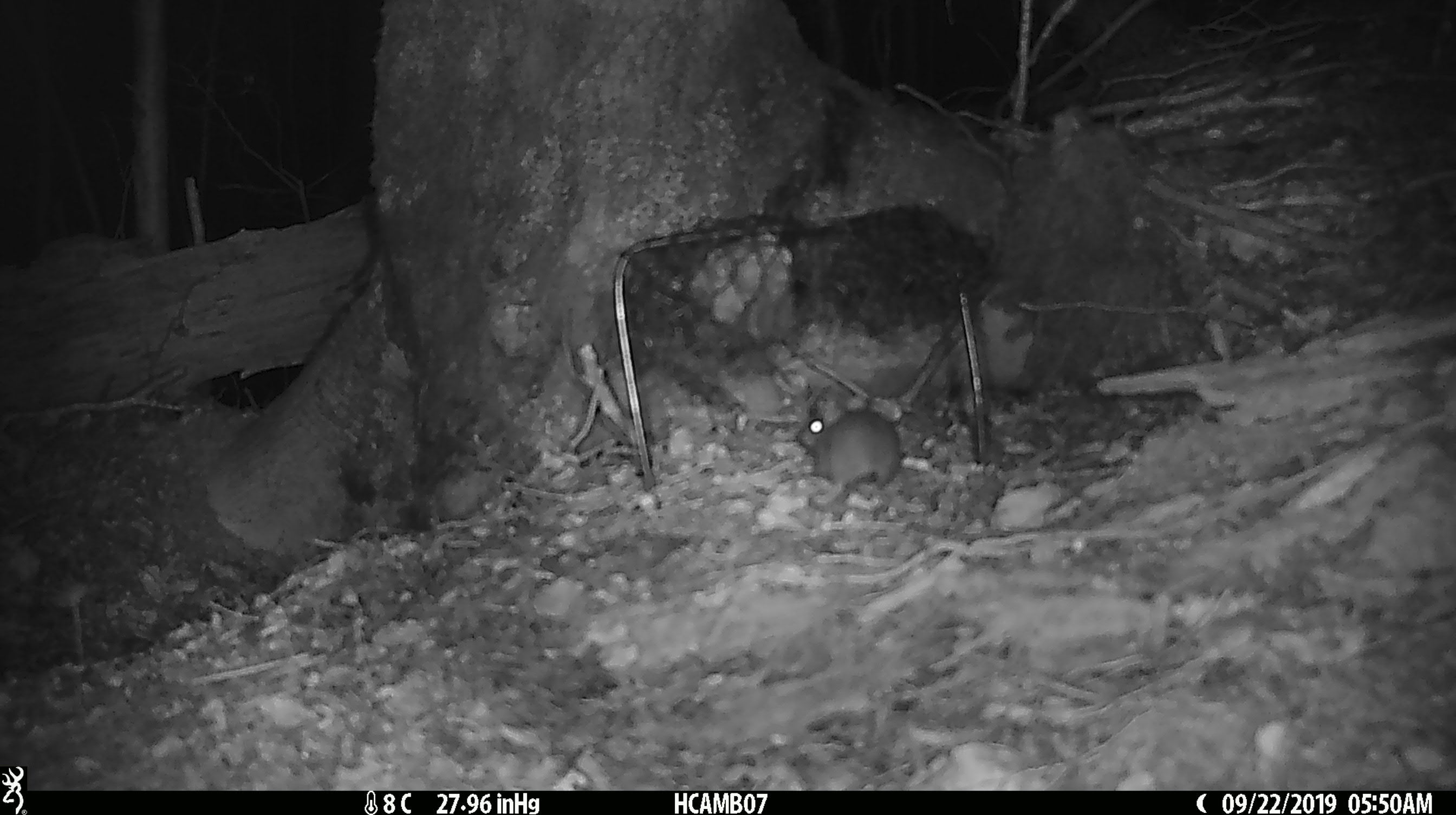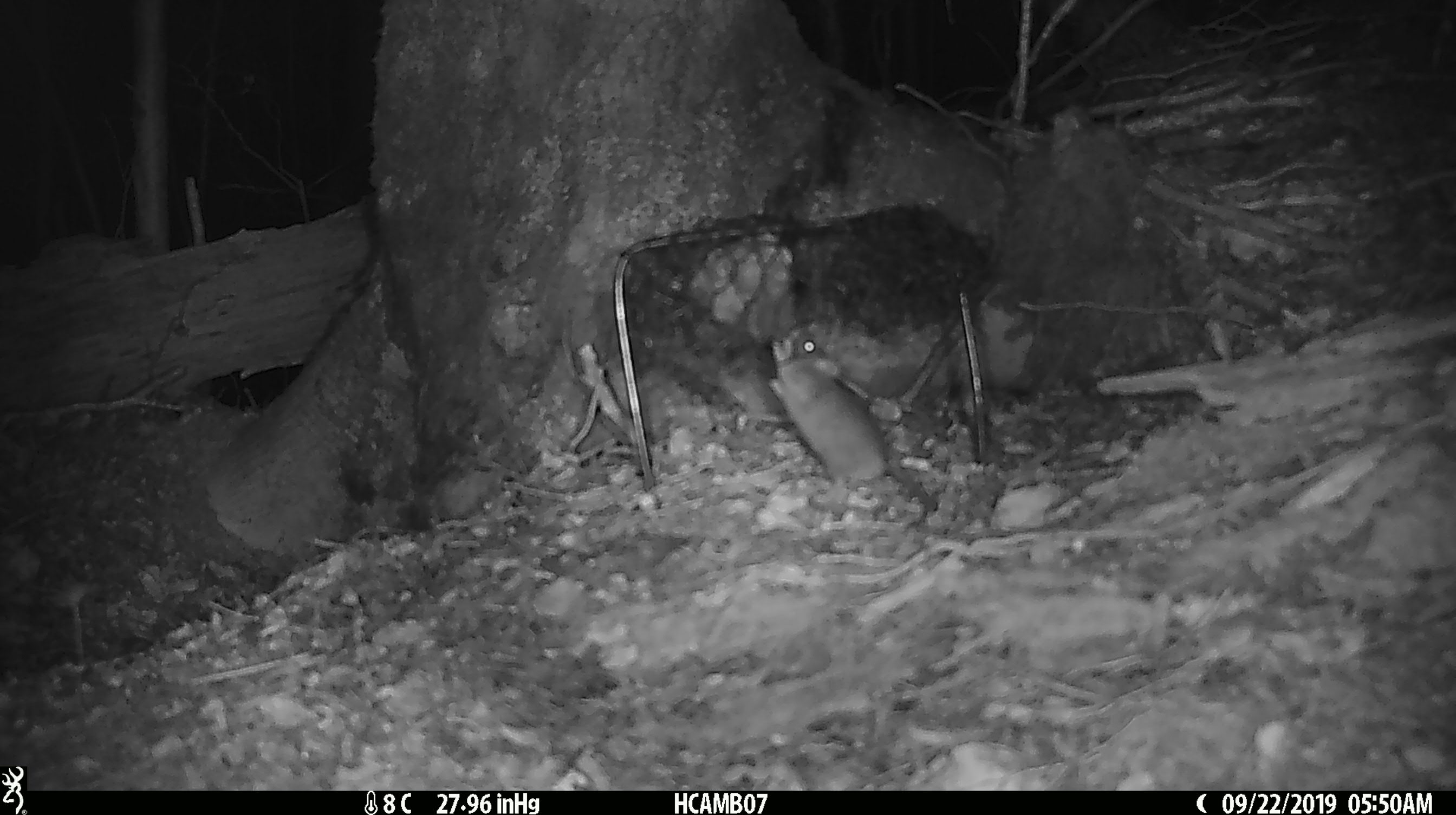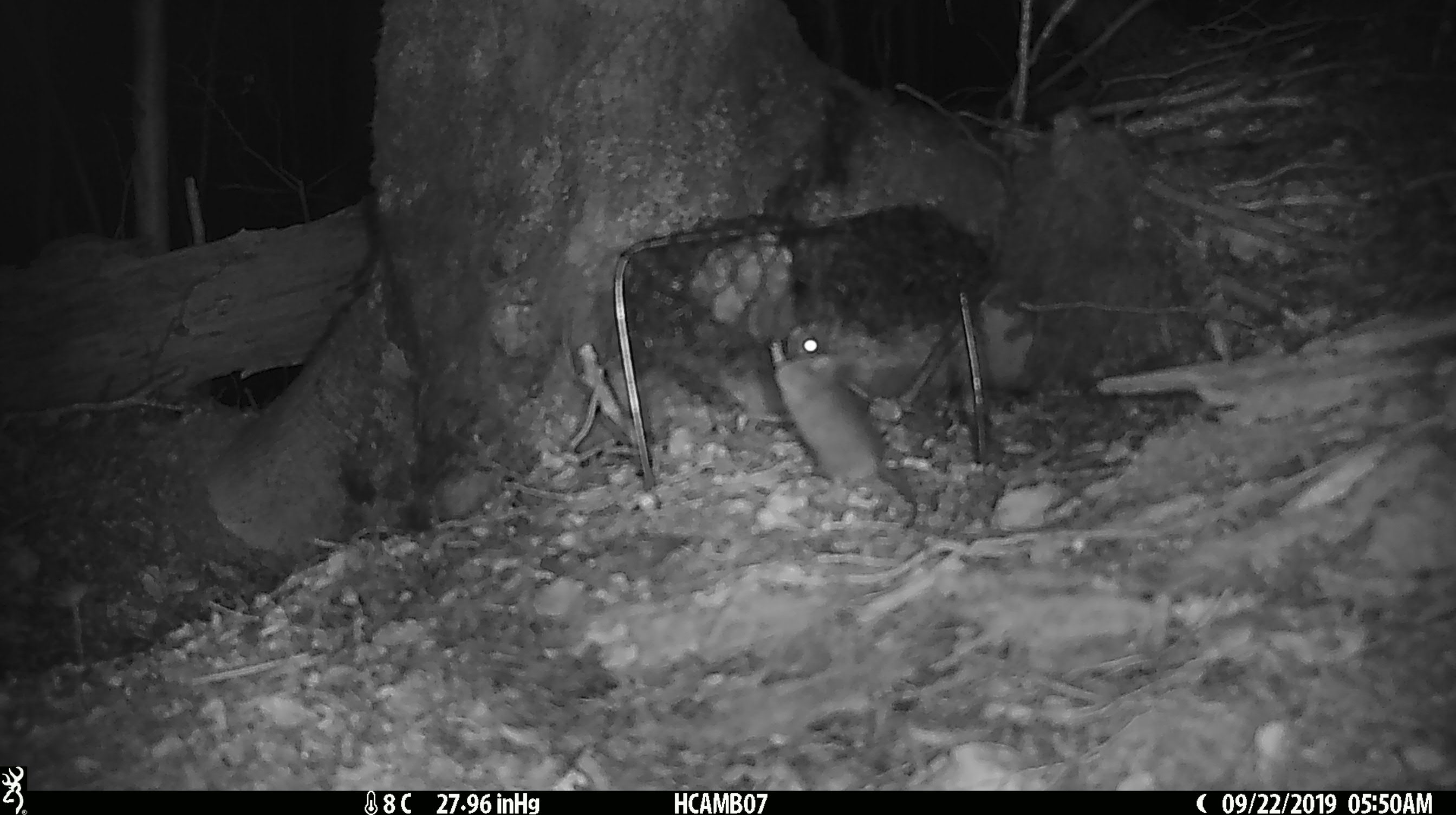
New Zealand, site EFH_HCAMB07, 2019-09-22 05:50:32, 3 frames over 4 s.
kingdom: Animalia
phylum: Chordata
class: Mammalia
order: Rodentia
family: Muridae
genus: Mus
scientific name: Mus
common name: mouse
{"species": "mouse (Mus)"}